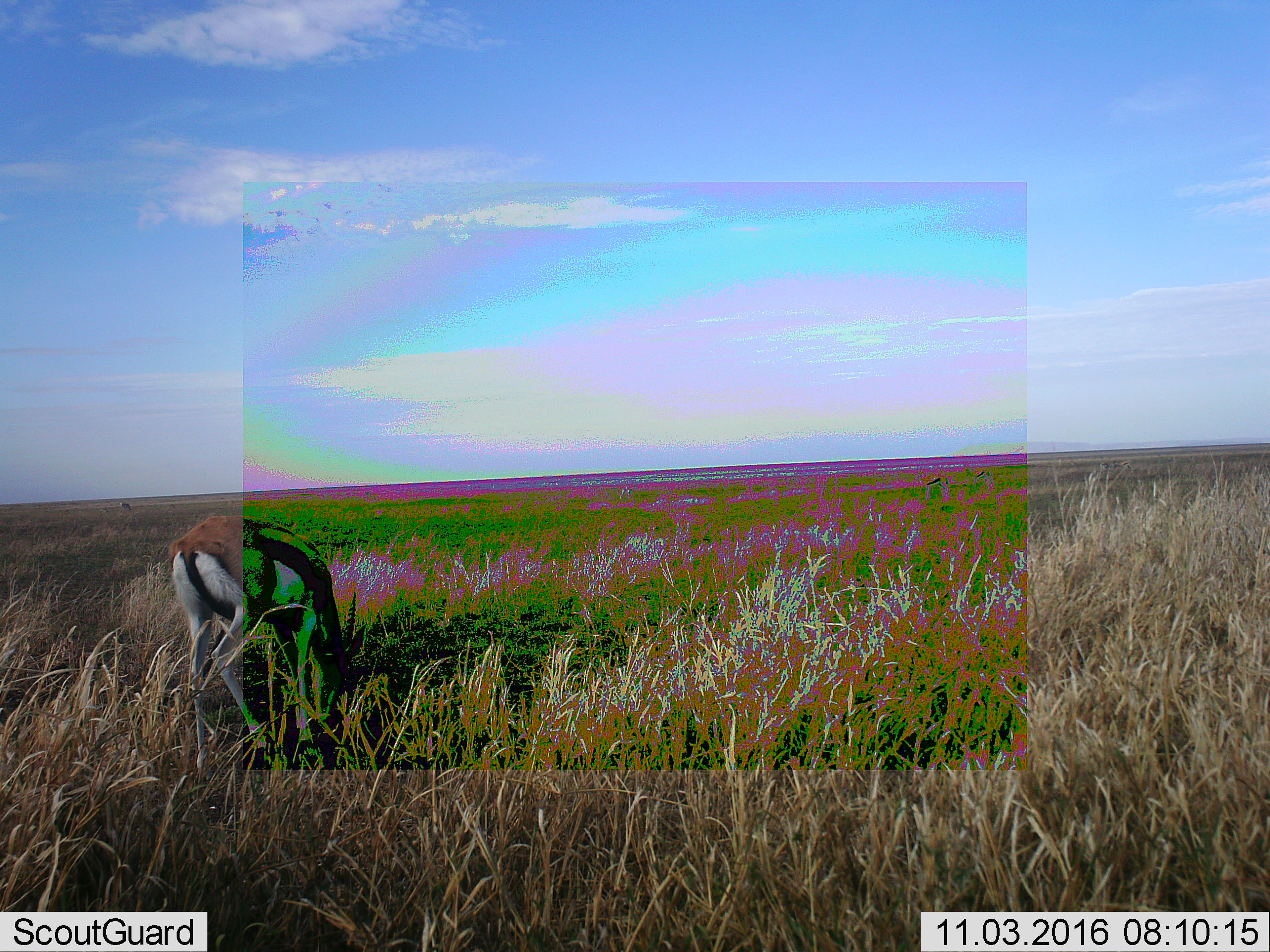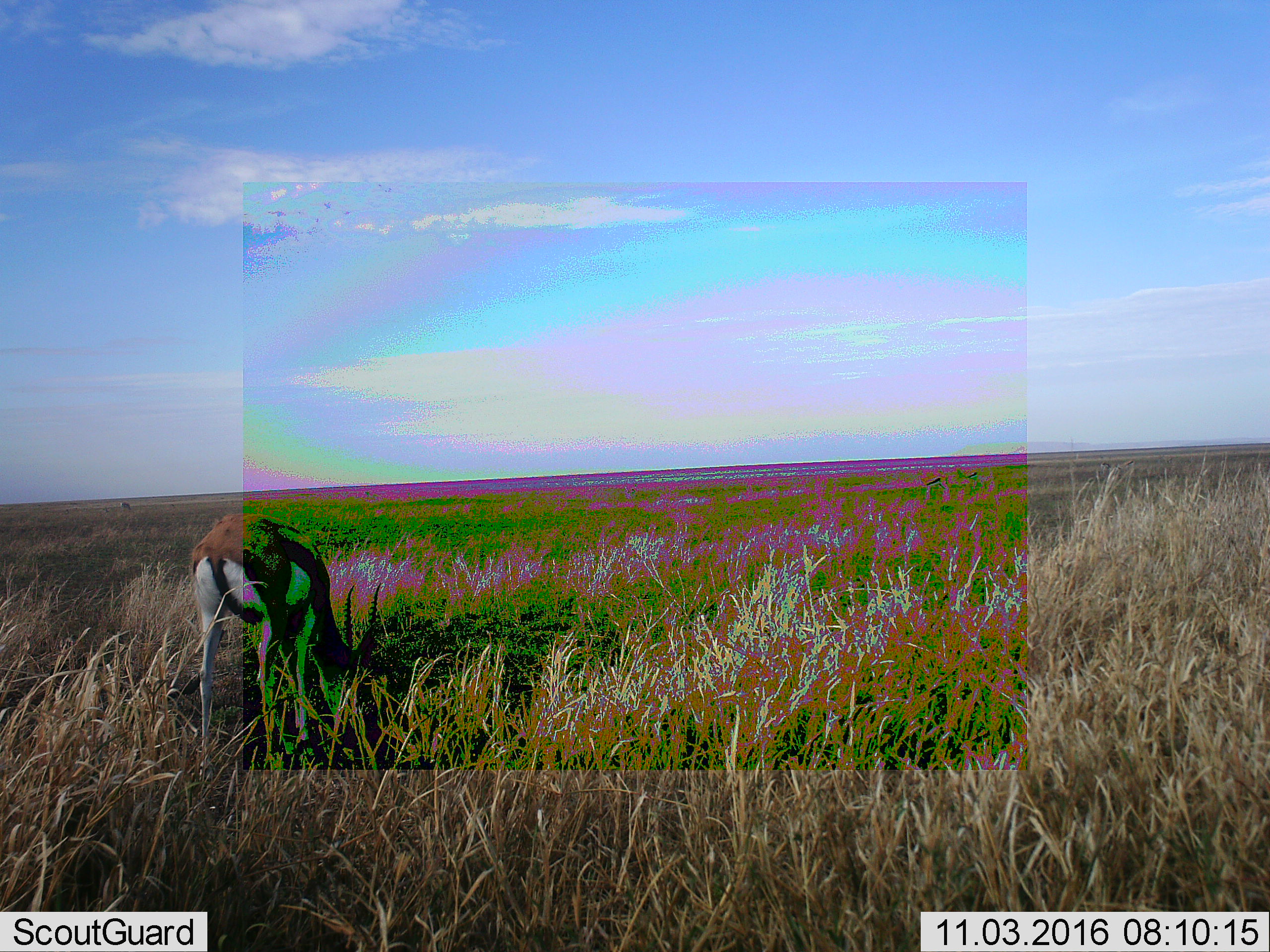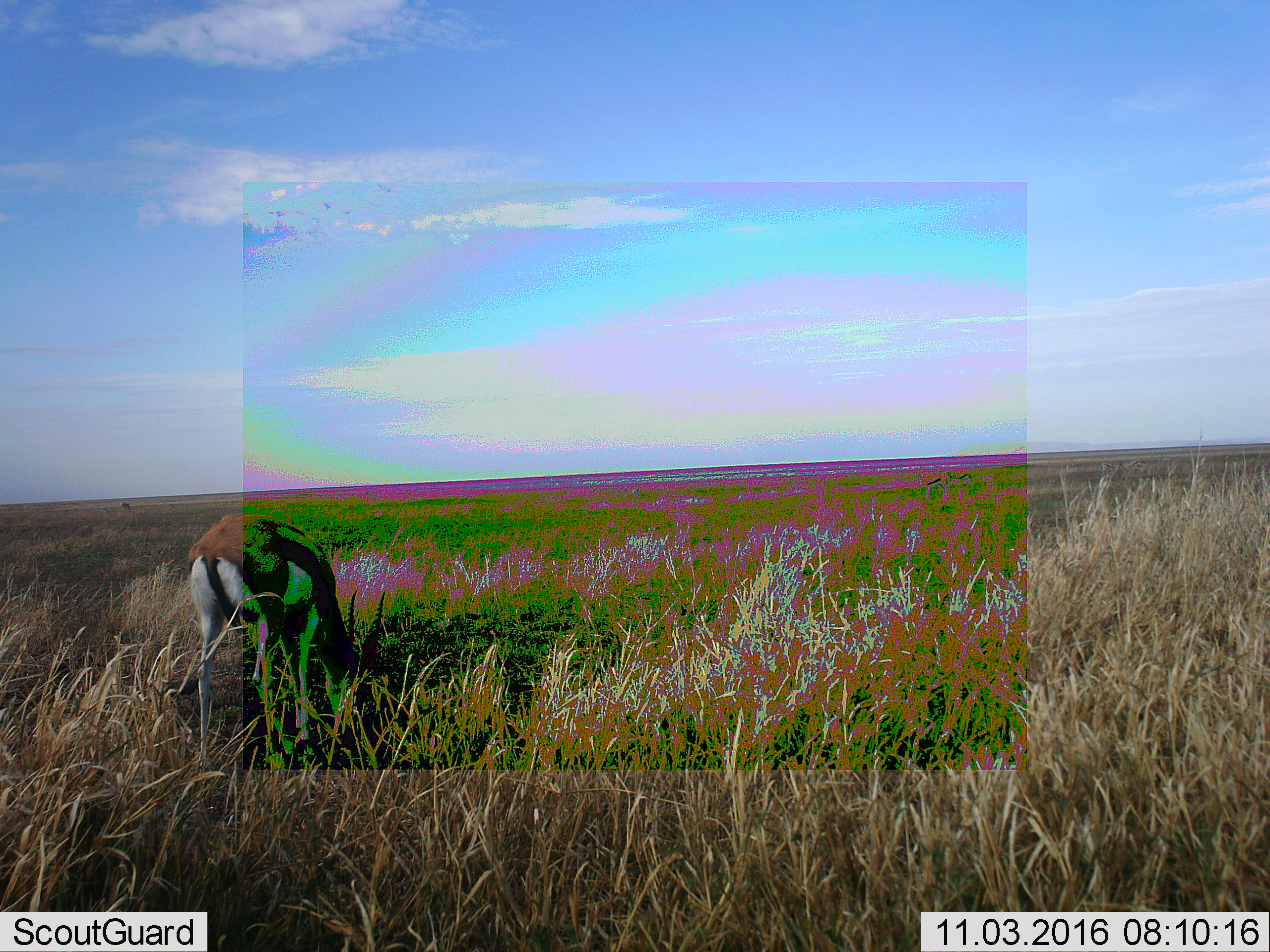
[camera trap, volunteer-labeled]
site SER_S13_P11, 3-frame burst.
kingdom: Animalia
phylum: Chordata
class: Mammalia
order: Artiodactyla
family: Bovidae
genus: Eudorcas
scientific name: Eudorcas thomsonii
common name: thomson's gazelle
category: gazellethomsons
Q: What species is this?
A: Gazellethomsons (thomson's gazelle) (Eudorcas thomsonii).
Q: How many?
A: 2.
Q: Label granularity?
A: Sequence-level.